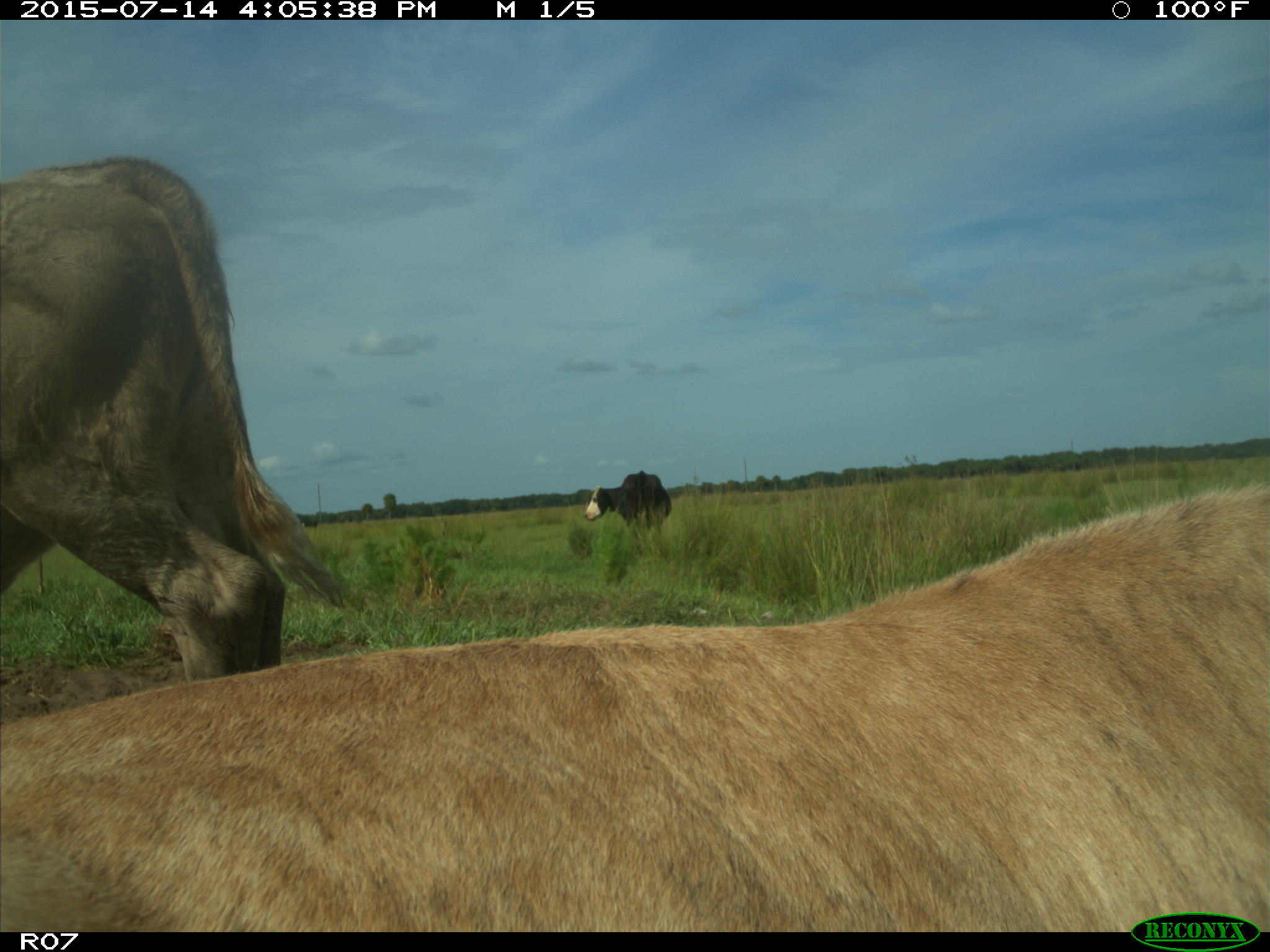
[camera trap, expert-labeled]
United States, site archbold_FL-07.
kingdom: Animalia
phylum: Chordata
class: Mammalia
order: Artiodactyla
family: Bovidae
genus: Bos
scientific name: Bos taurus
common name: domestic cow